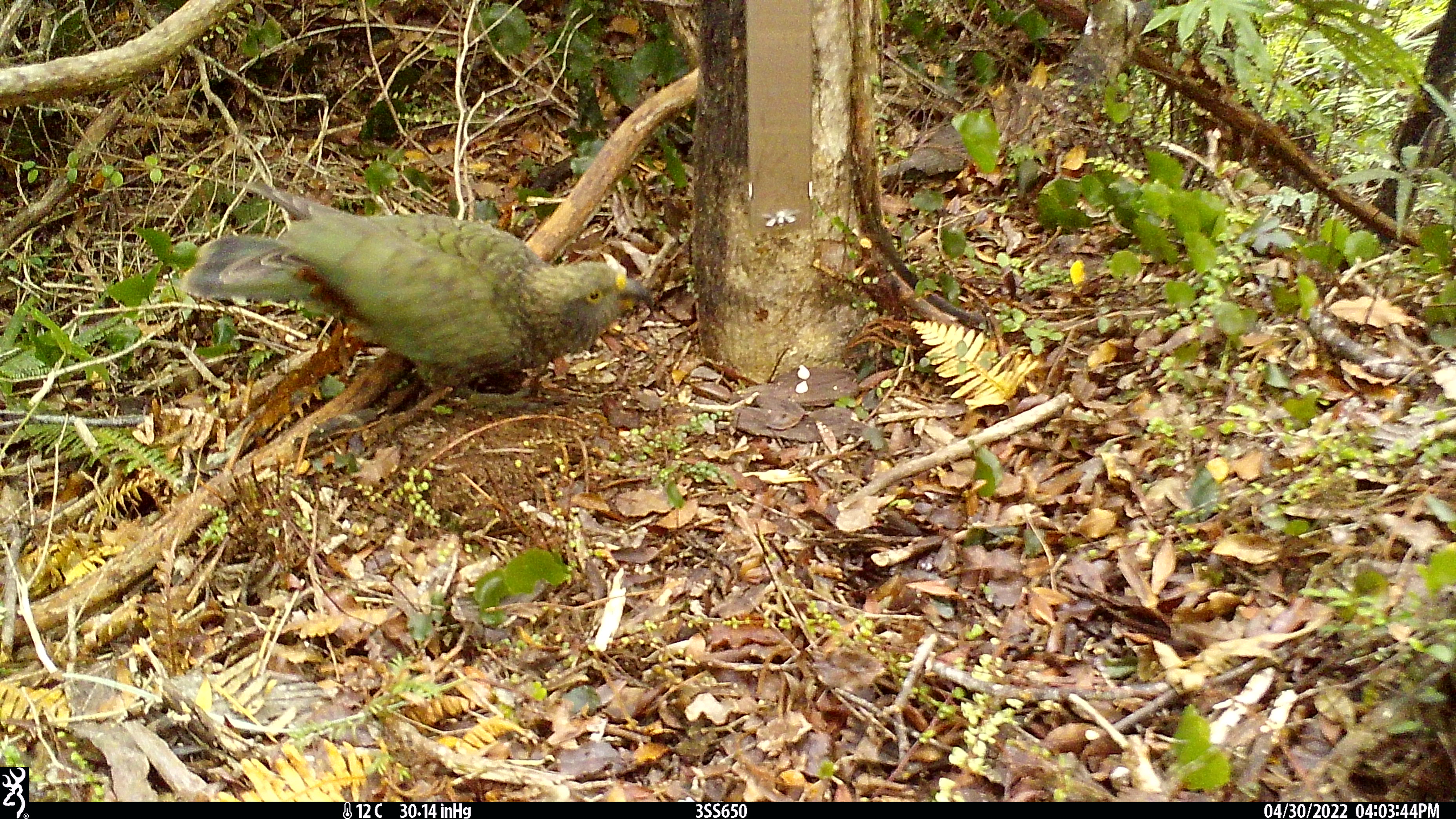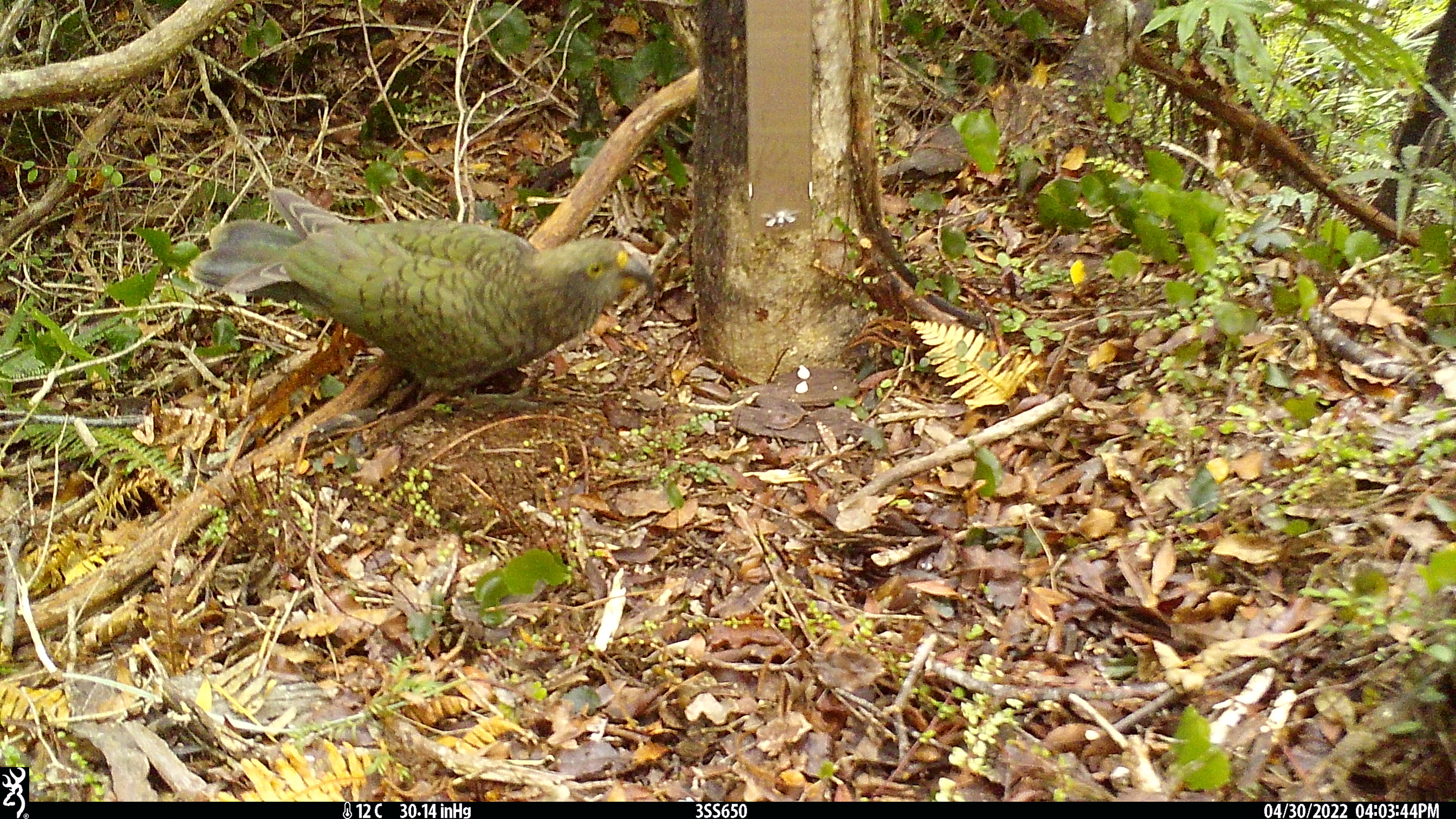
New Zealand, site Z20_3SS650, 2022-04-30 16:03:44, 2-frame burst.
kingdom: Animalia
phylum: Chordata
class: Aves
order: Psittaciformes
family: Strigopidae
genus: Nestor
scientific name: Nestor notabilis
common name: kea